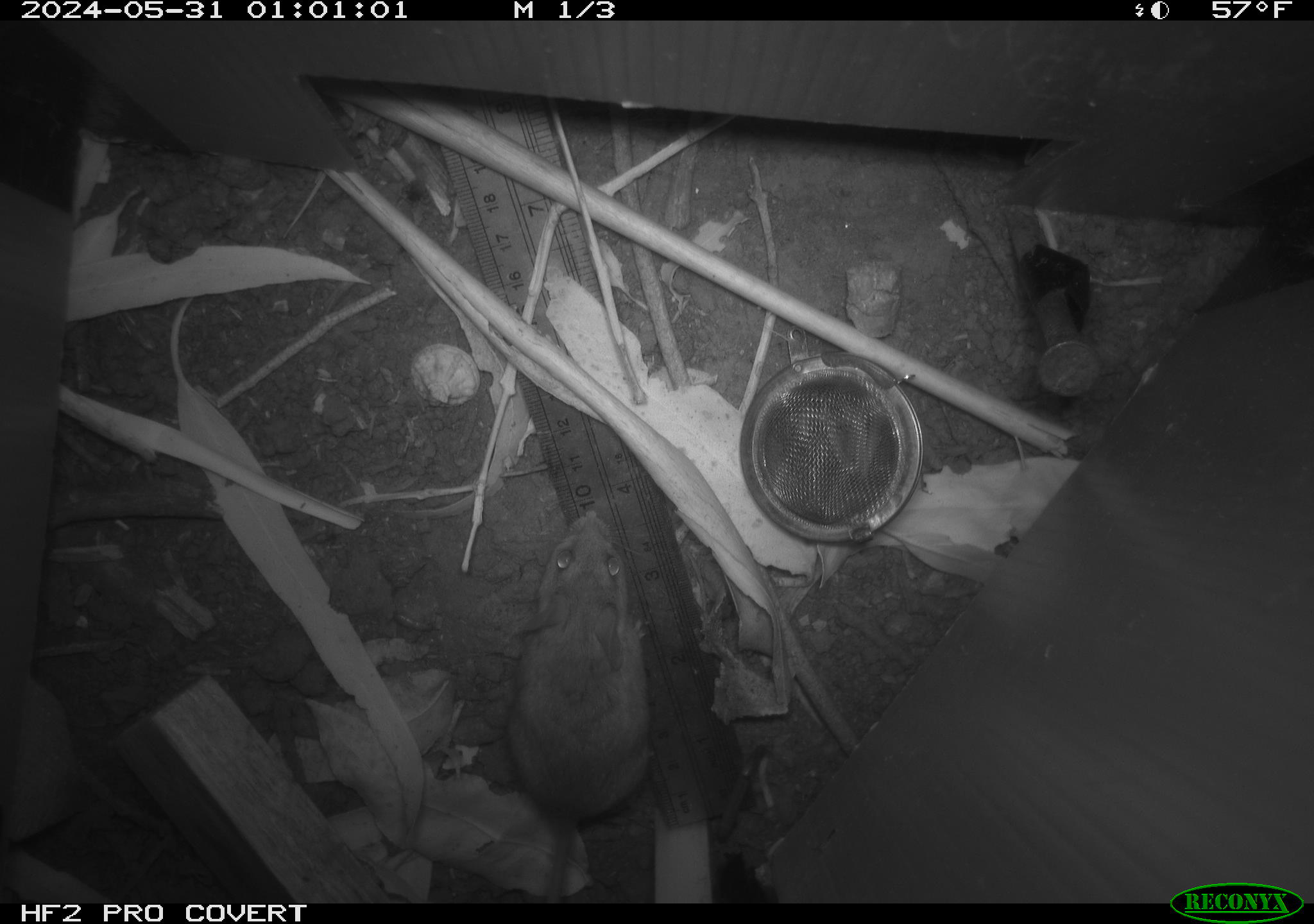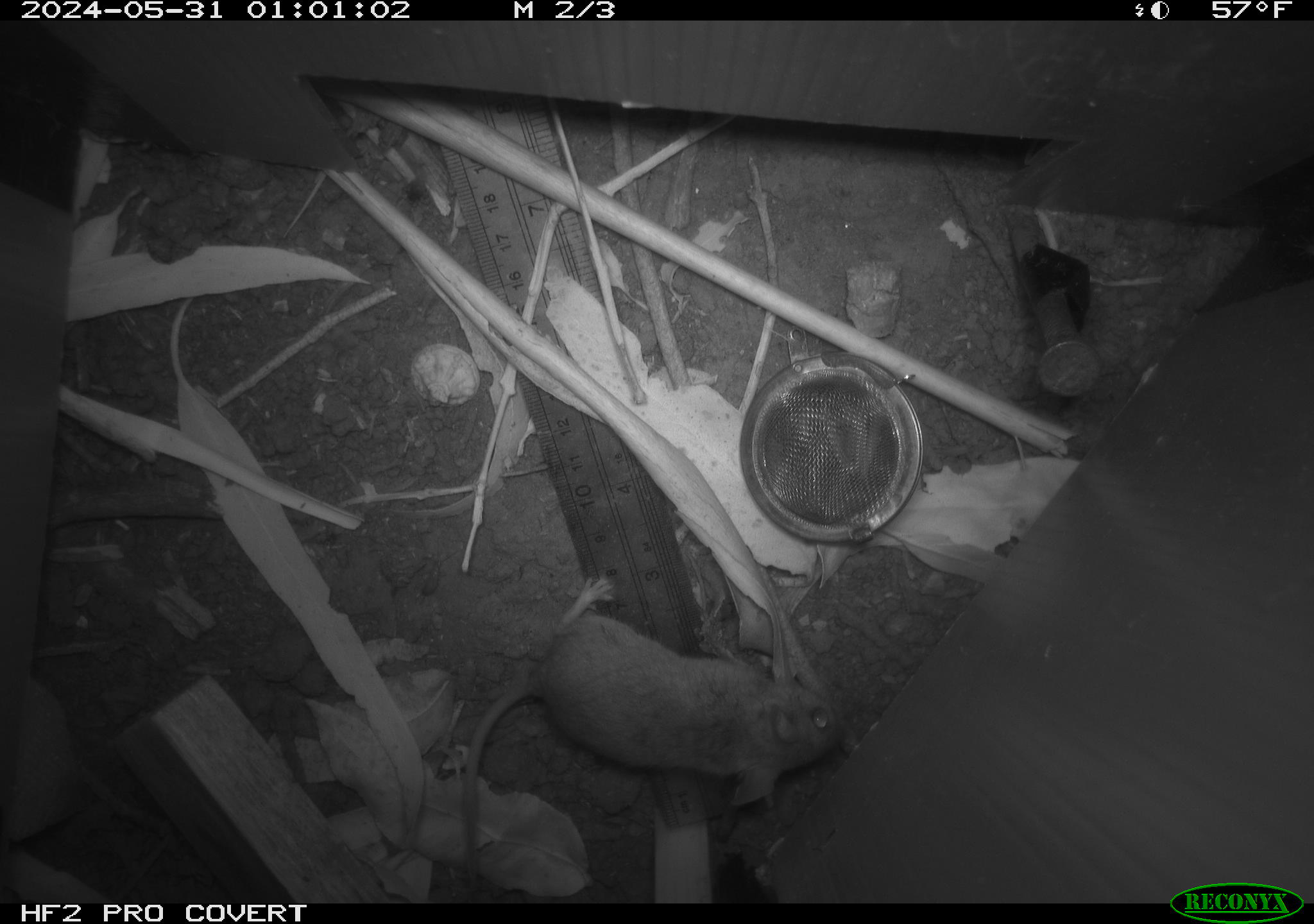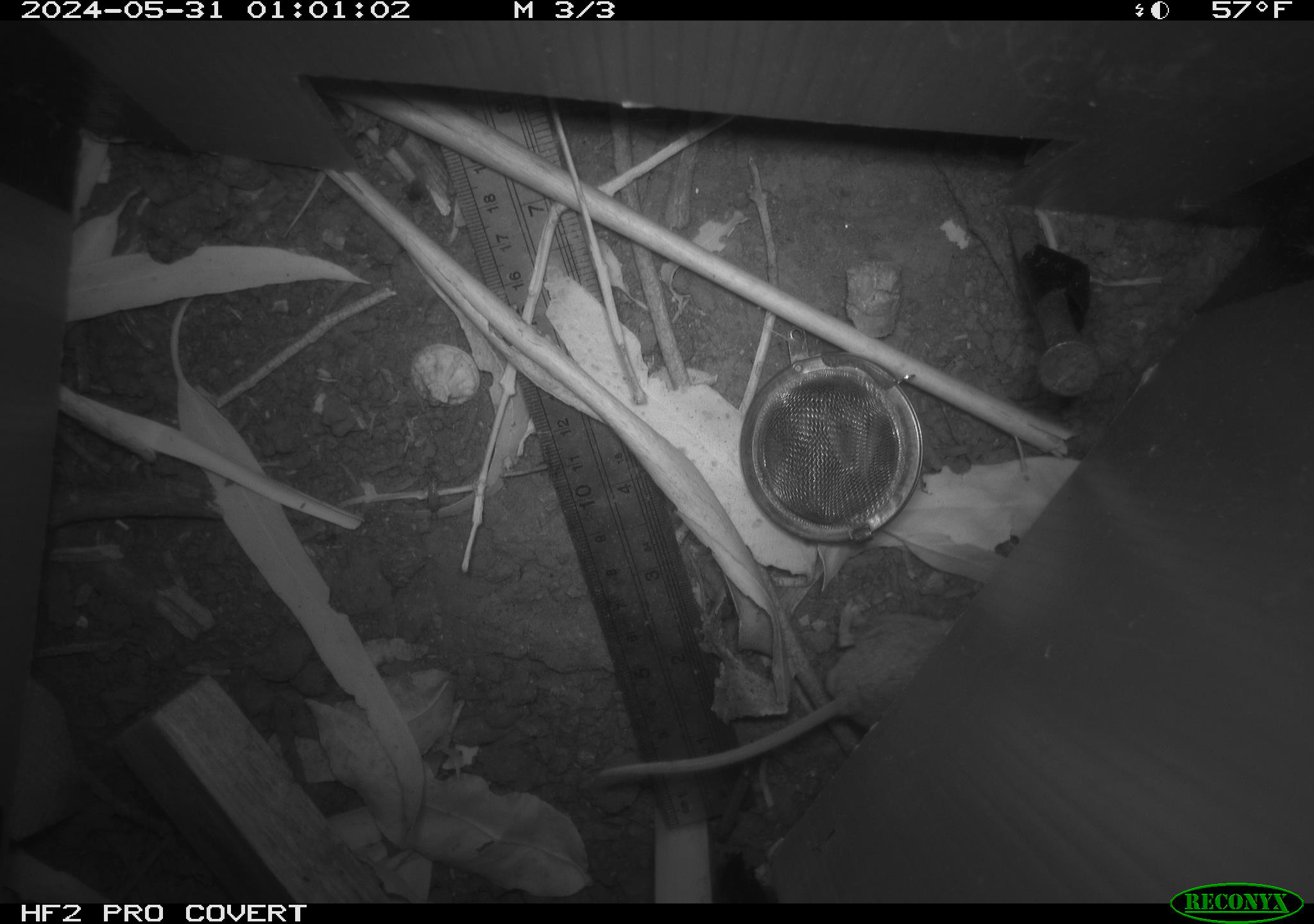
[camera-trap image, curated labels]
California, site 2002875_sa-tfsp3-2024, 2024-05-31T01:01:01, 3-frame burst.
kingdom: Animalia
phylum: Chordata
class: Mammalia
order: Rodentia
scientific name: Rodentia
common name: mouse species